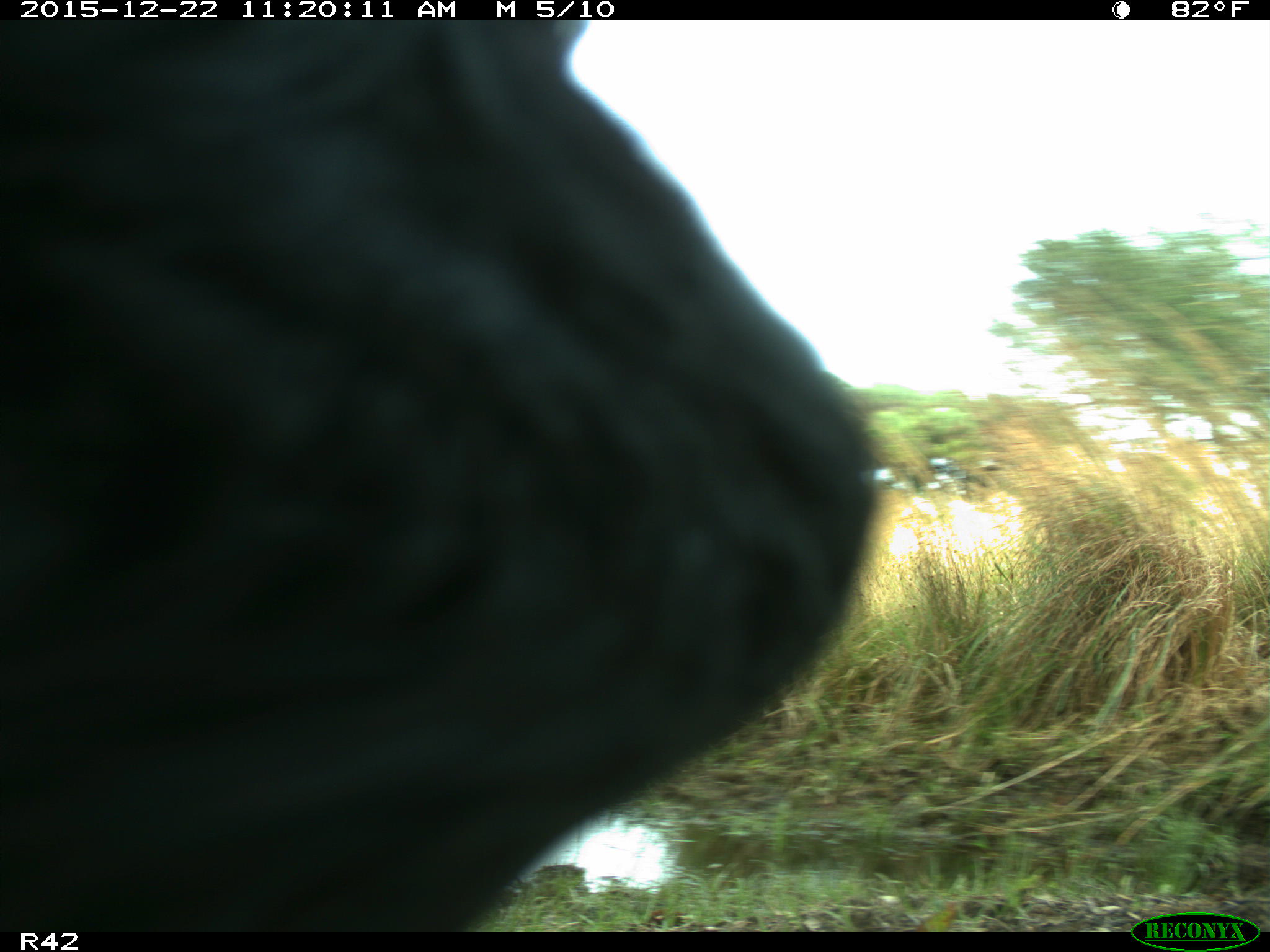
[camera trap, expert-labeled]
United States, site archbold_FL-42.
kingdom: Animalia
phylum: Chordata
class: Mammalia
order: Artiodactyla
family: Bovidae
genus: Bos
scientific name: Bos taurus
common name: domestic cow